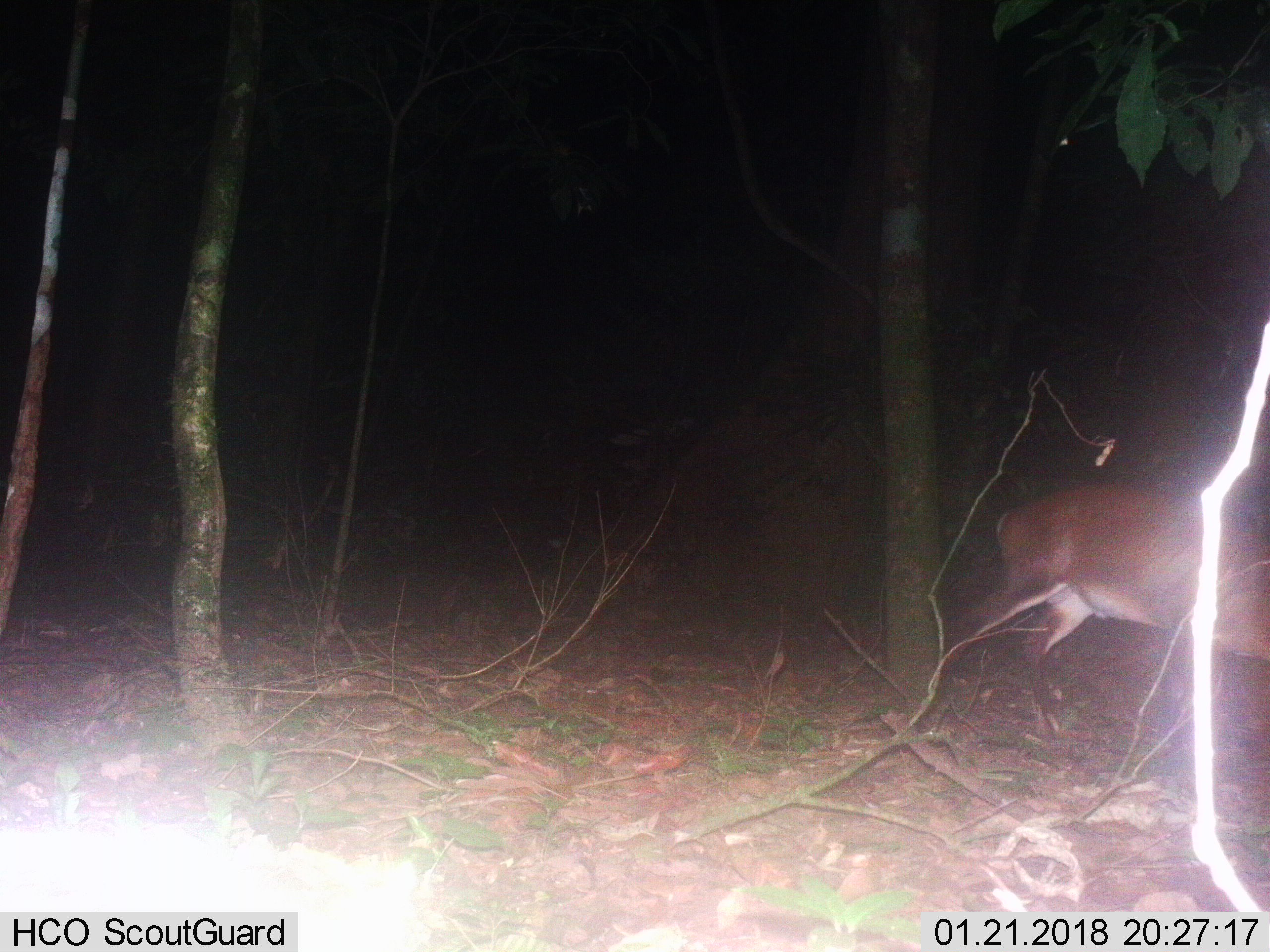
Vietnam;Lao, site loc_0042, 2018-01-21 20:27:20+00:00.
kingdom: Animalia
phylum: Chordata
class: Mammalia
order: Artiodactyla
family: Cervidae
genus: Muntiacus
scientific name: Muntiacus vuquangensis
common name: large-antlered muntjac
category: large antlered muntjac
Large antlered muntjac (large-antlered muntjac) (Muntiacus vuquangensis). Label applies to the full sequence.